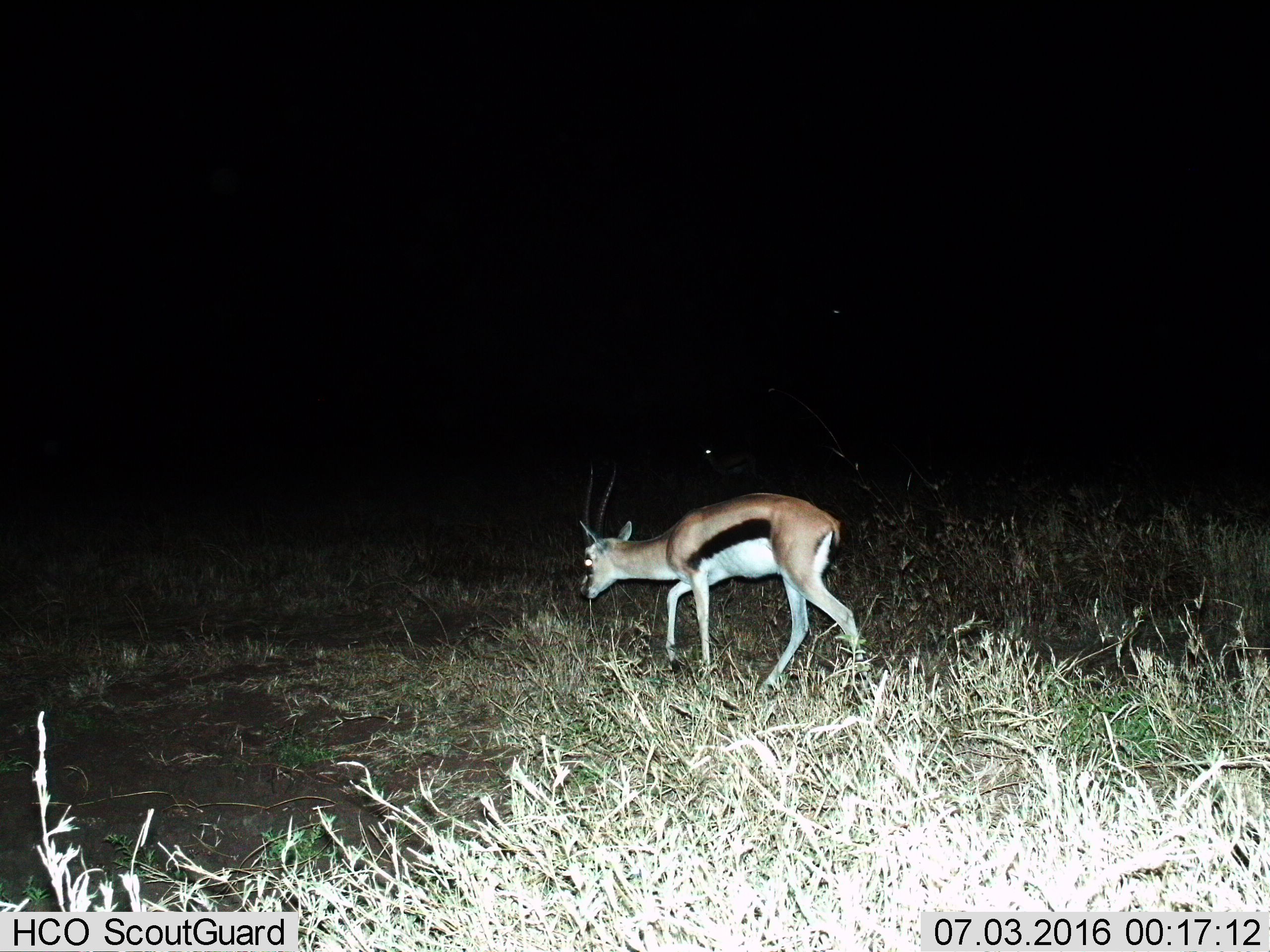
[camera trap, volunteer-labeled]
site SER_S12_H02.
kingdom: Animalia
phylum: Chordata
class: Mammalia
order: Artiodactyla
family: Bovidae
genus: Eudorcas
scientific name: Eudorcas thomsonii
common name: thomson's gazelle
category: gazellethomsons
Gazellethomsons (thomson's gazelle) (Eudorcas thomsonii), count 1. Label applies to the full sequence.